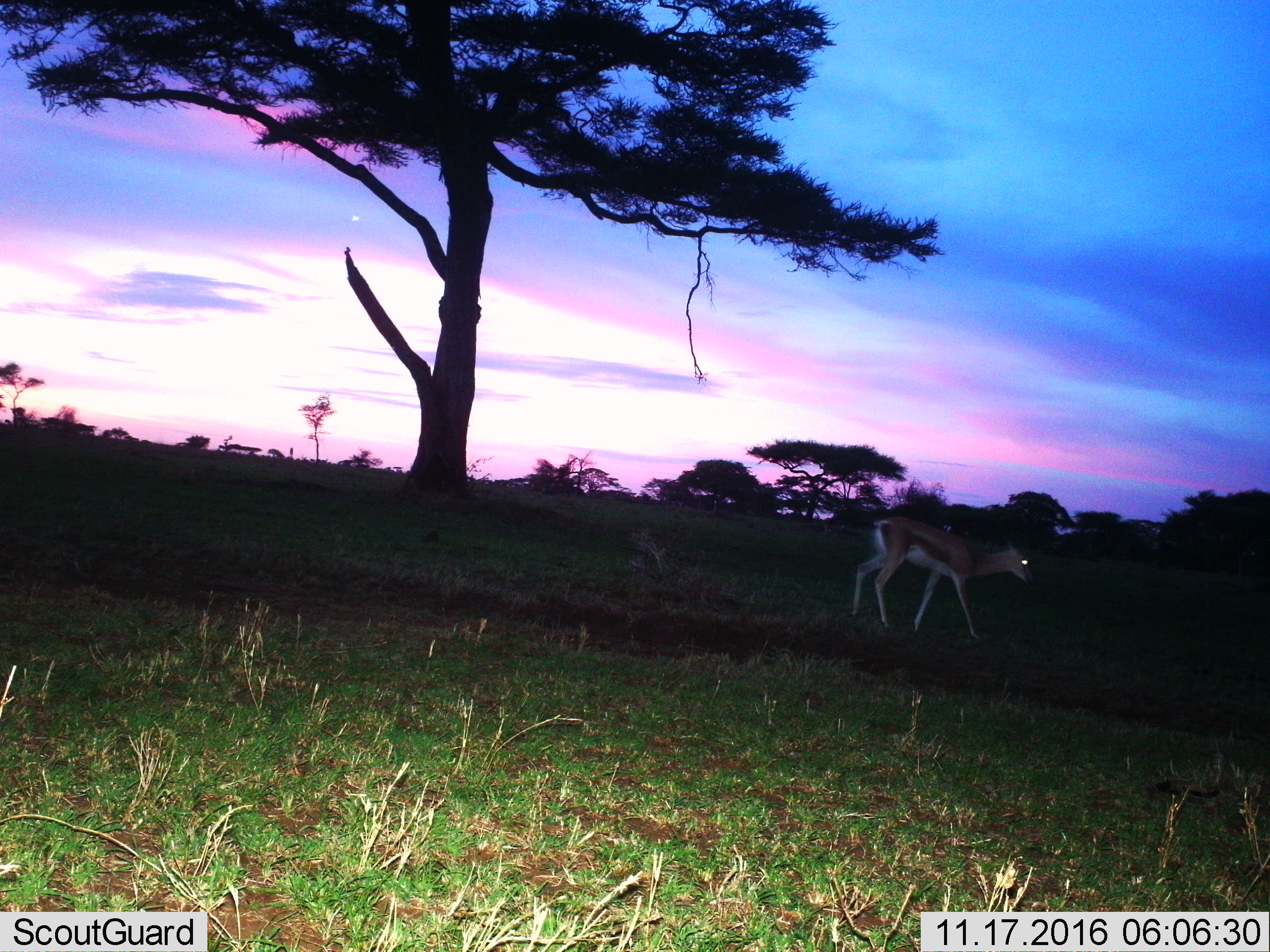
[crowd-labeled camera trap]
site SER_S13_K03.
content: unidentified animal